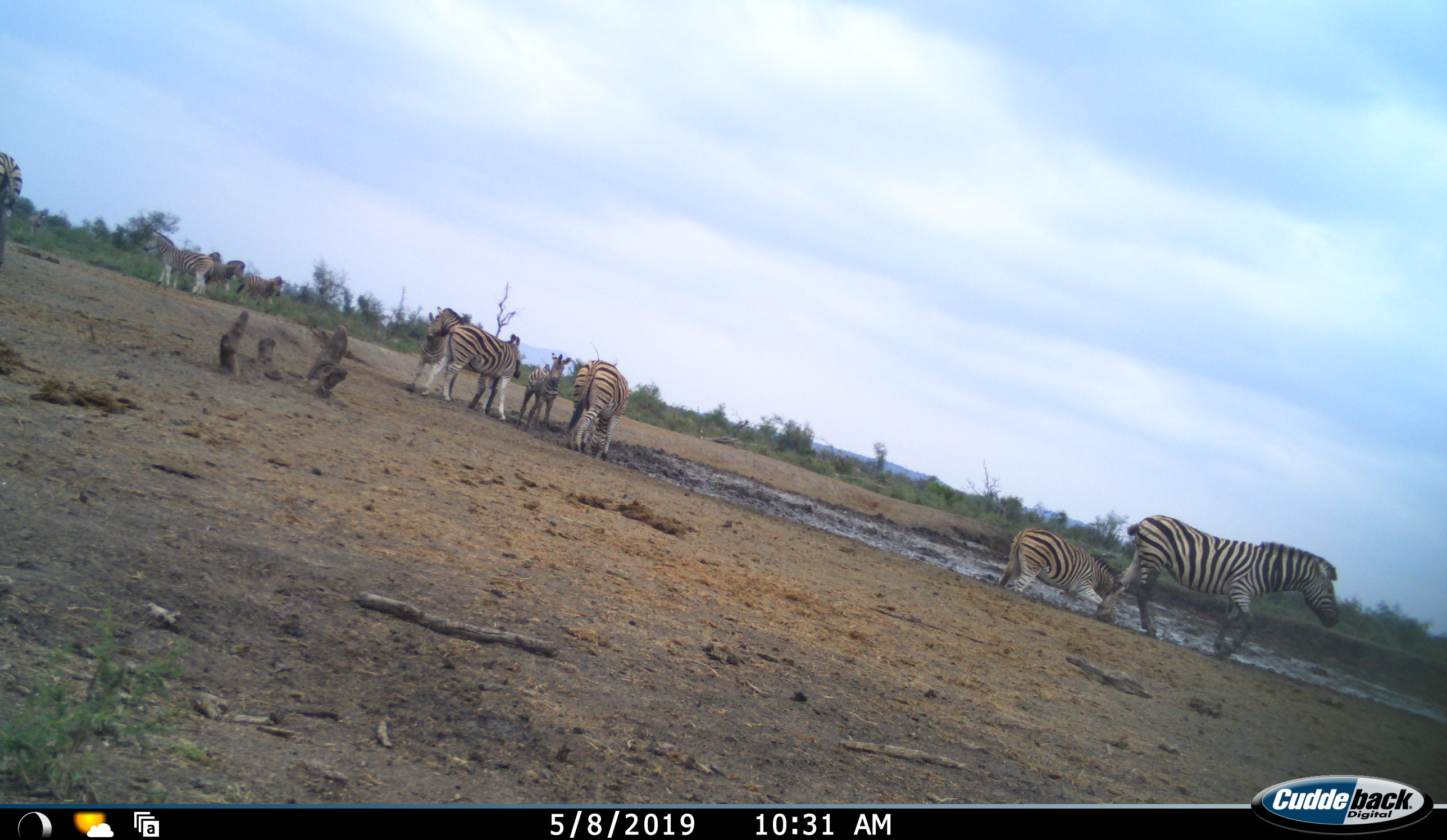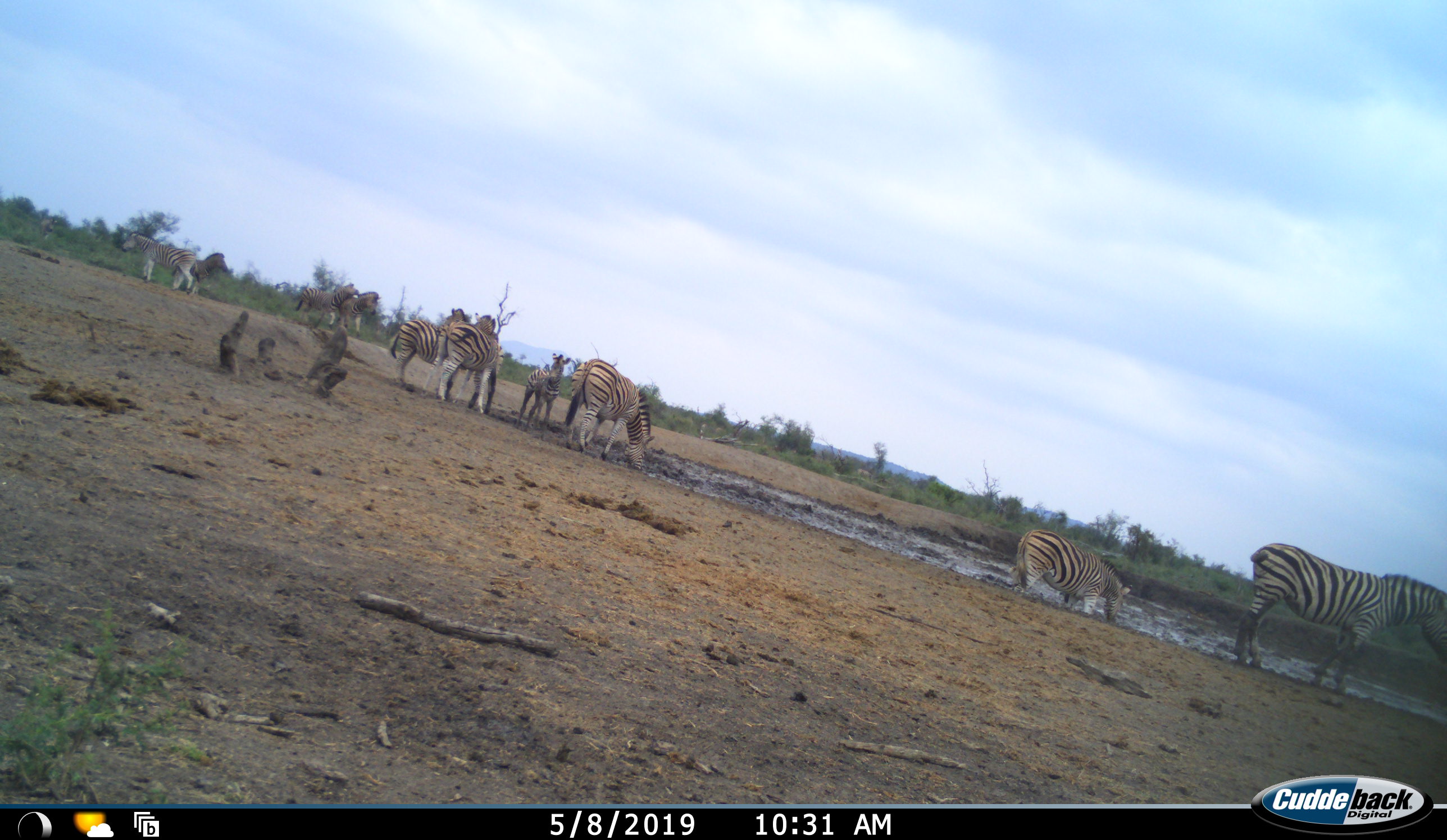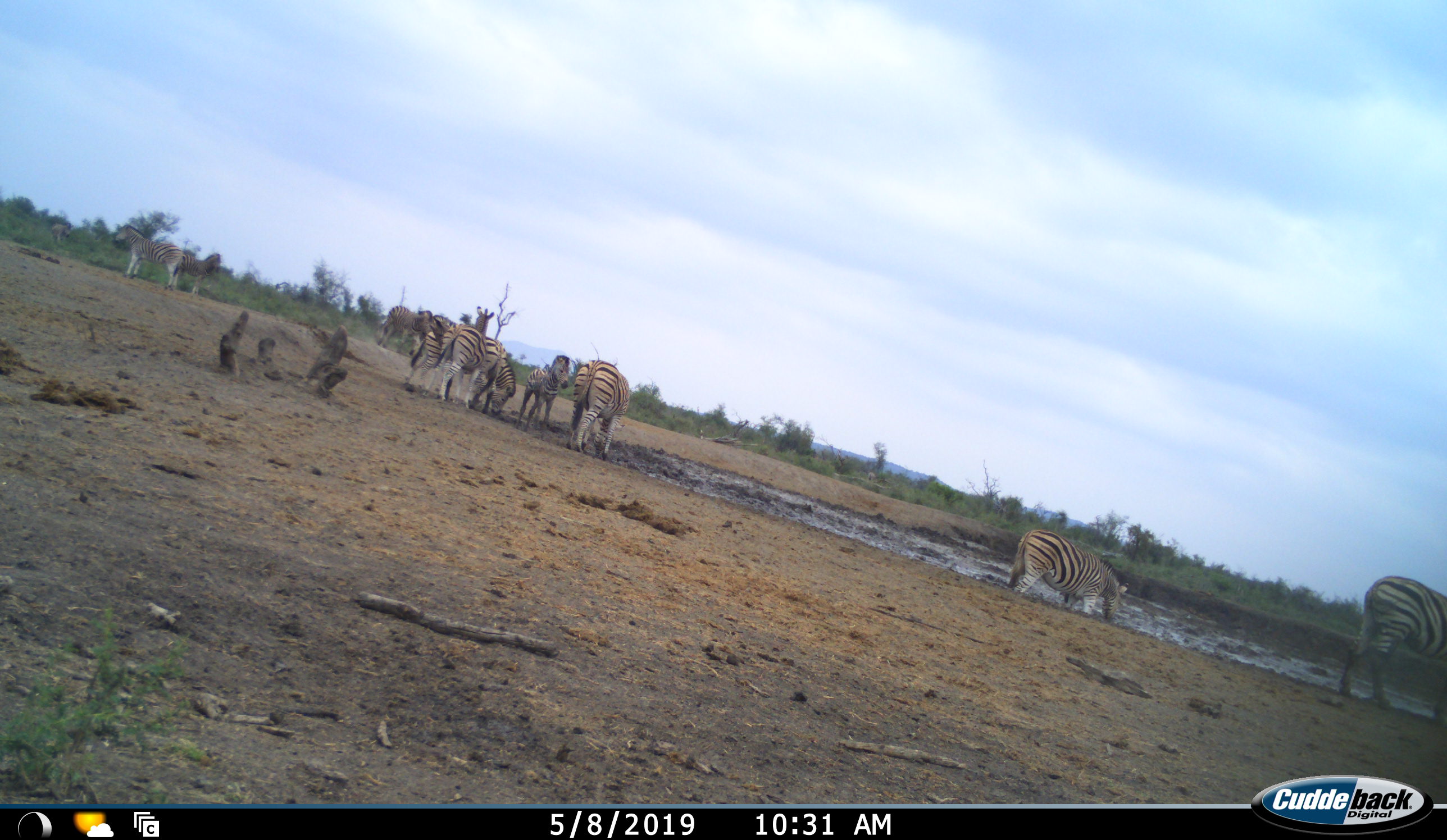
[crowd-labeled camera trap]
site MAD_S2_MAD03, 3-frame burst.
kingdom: Animalia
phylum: Chordata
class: Mammalia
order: Perissodactyla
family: Equidae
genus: Equus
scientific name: Equus quagga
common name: plains zebra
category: zebraplains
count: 10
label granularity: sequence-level